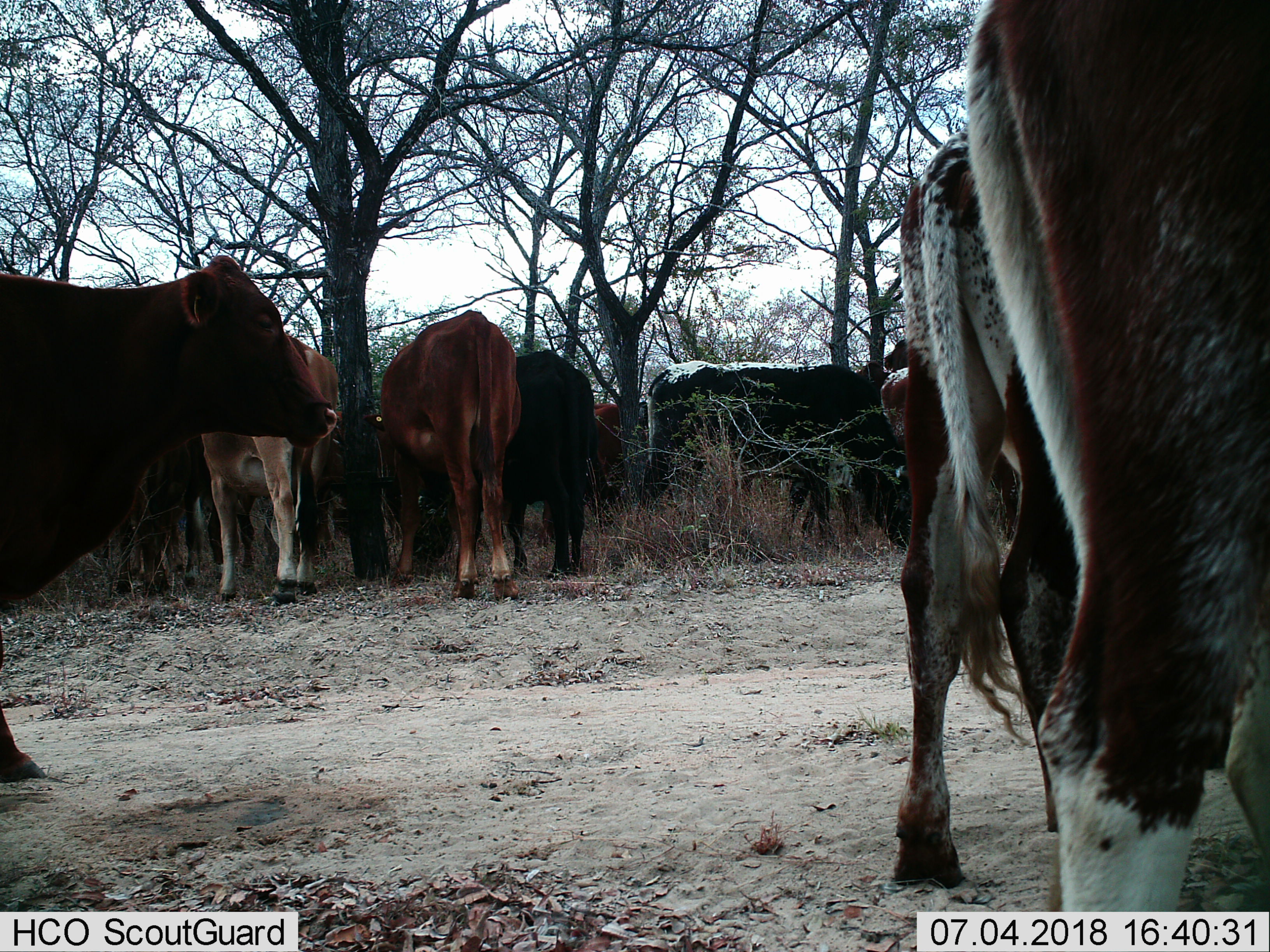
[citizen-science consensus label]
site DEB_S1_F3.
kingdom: Animalia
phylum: Chordata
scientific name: Vertebrata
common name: domestic animal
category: domesticanimal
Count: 11-50.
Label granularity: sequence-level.